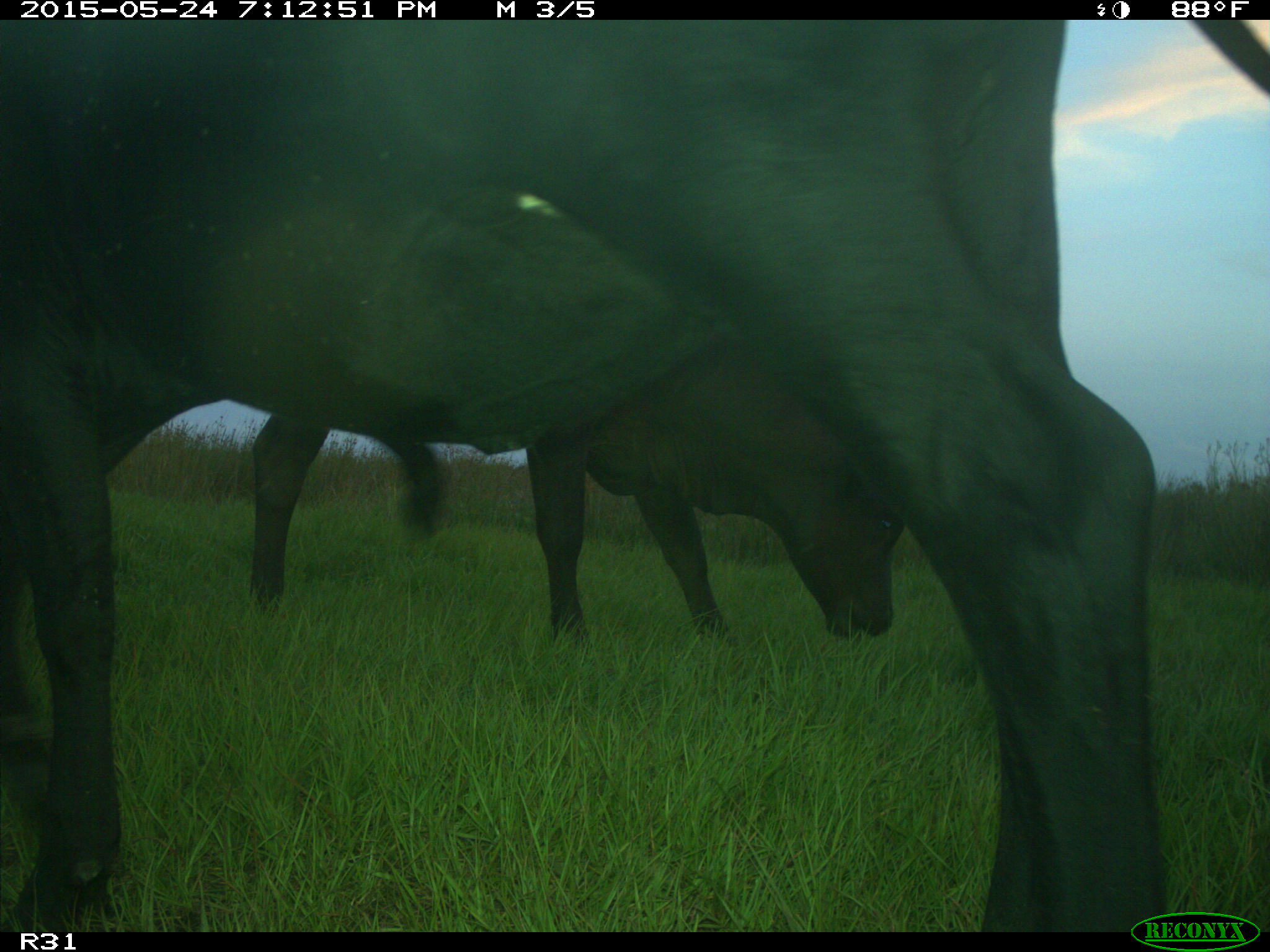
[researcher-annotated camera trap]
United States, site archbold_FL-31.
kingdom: Animalia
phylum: Chordata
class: Mammalia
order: Artiodactyla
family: Bovidae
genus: Bos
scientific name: Bos taurus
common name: domestic cow